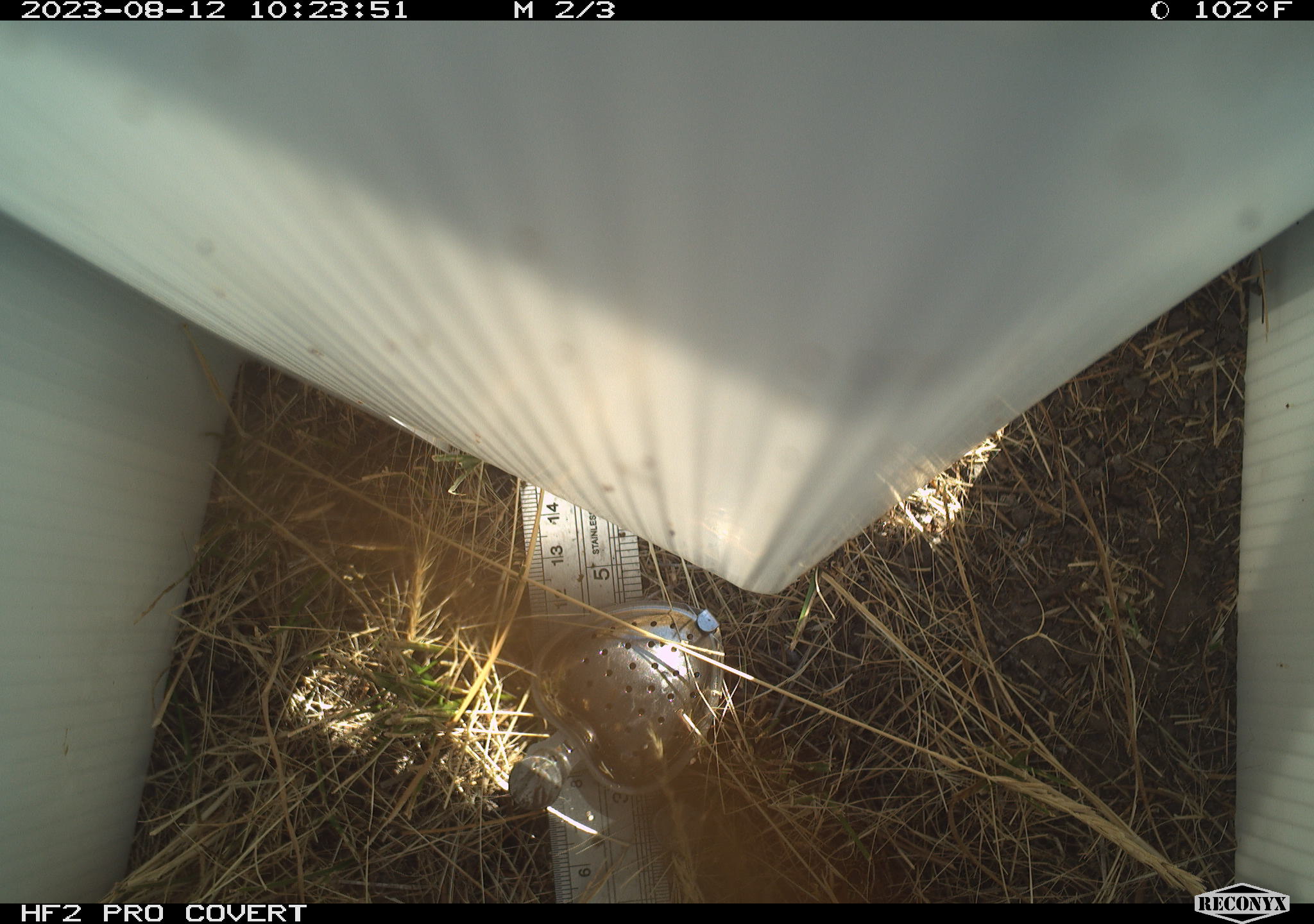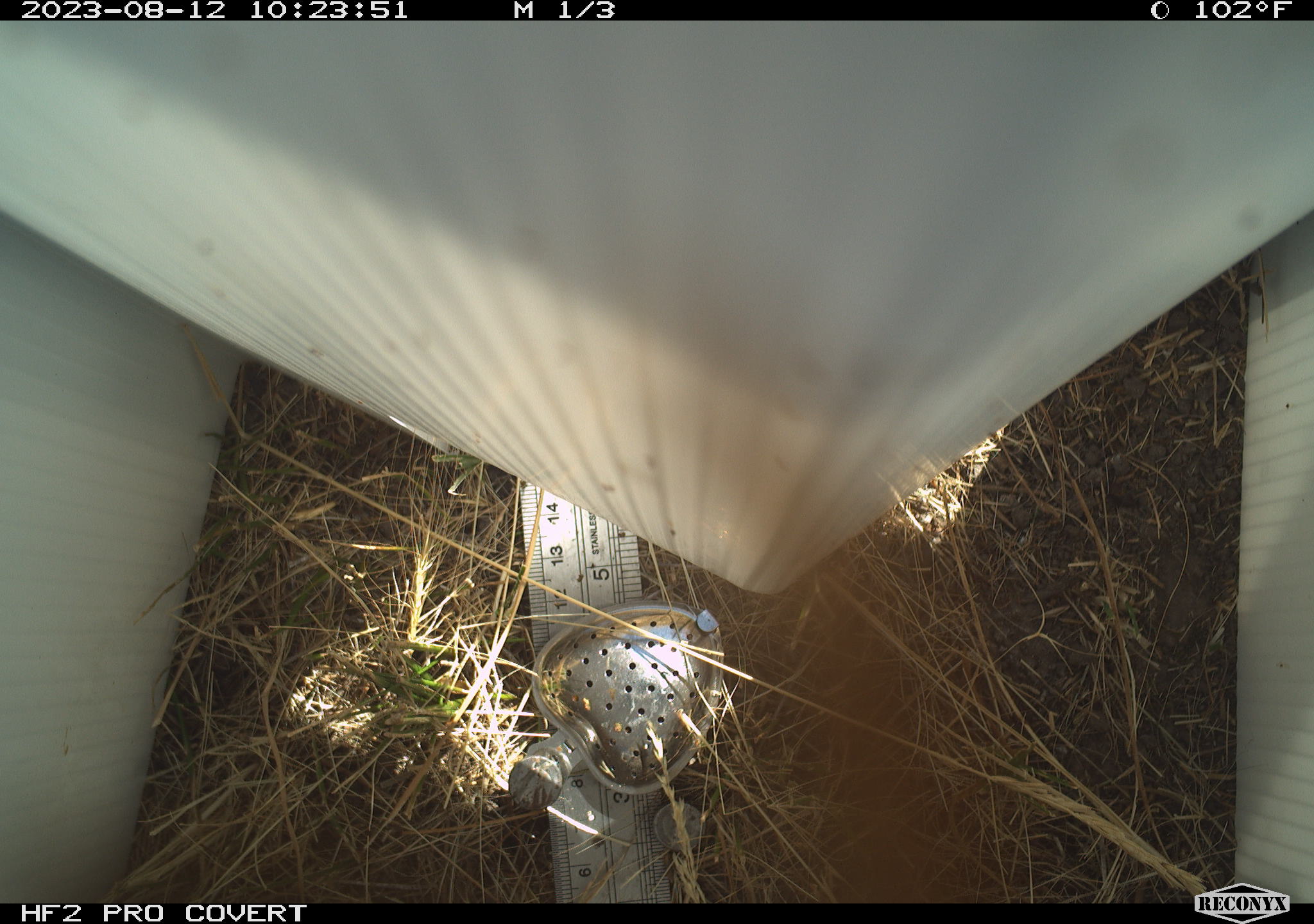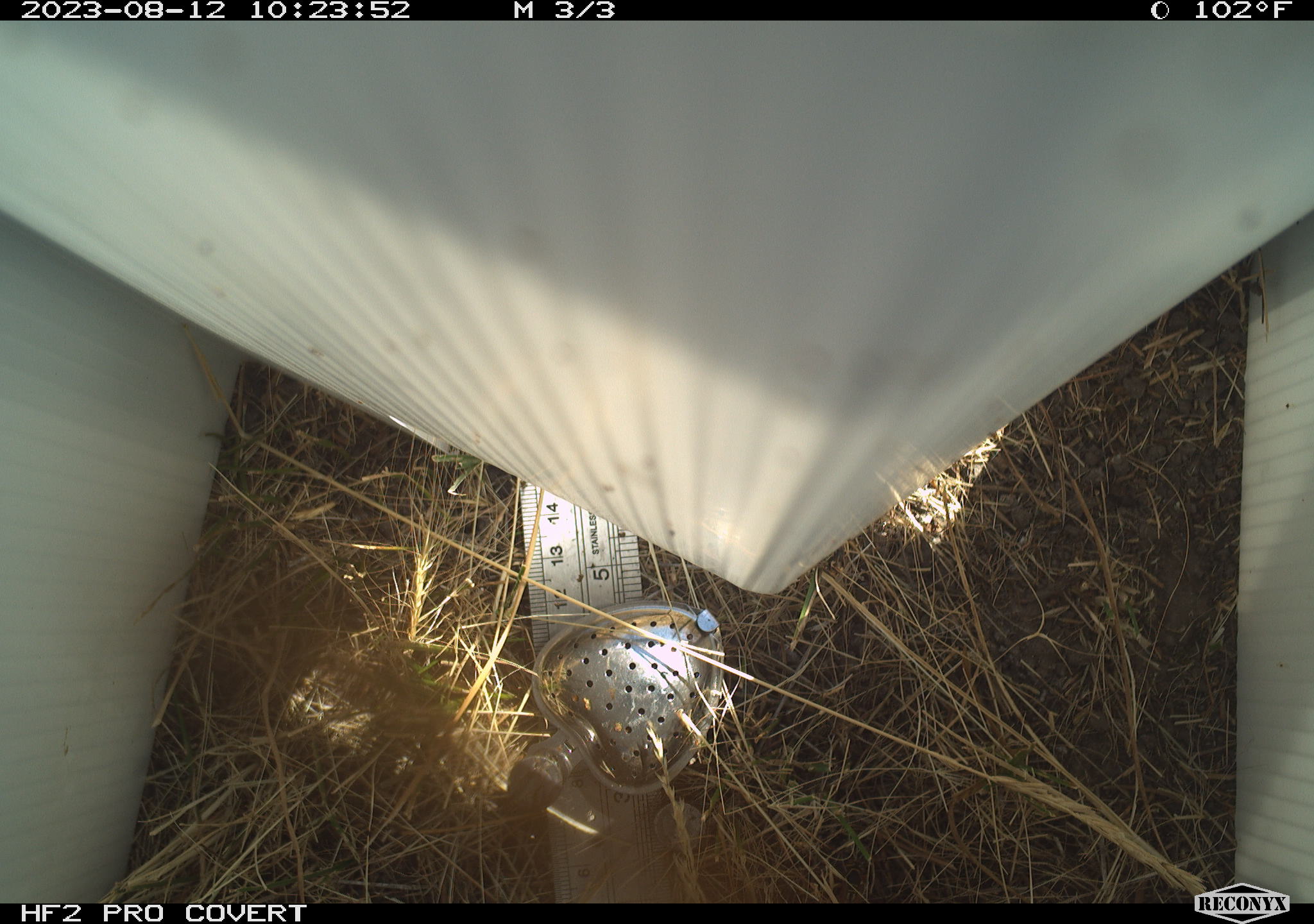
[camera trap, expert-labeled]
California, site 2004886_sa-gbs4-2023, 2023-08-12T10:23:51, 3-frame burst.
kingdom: Animalia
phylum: Arthropoda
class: Insecta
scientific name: Insecta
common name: insect